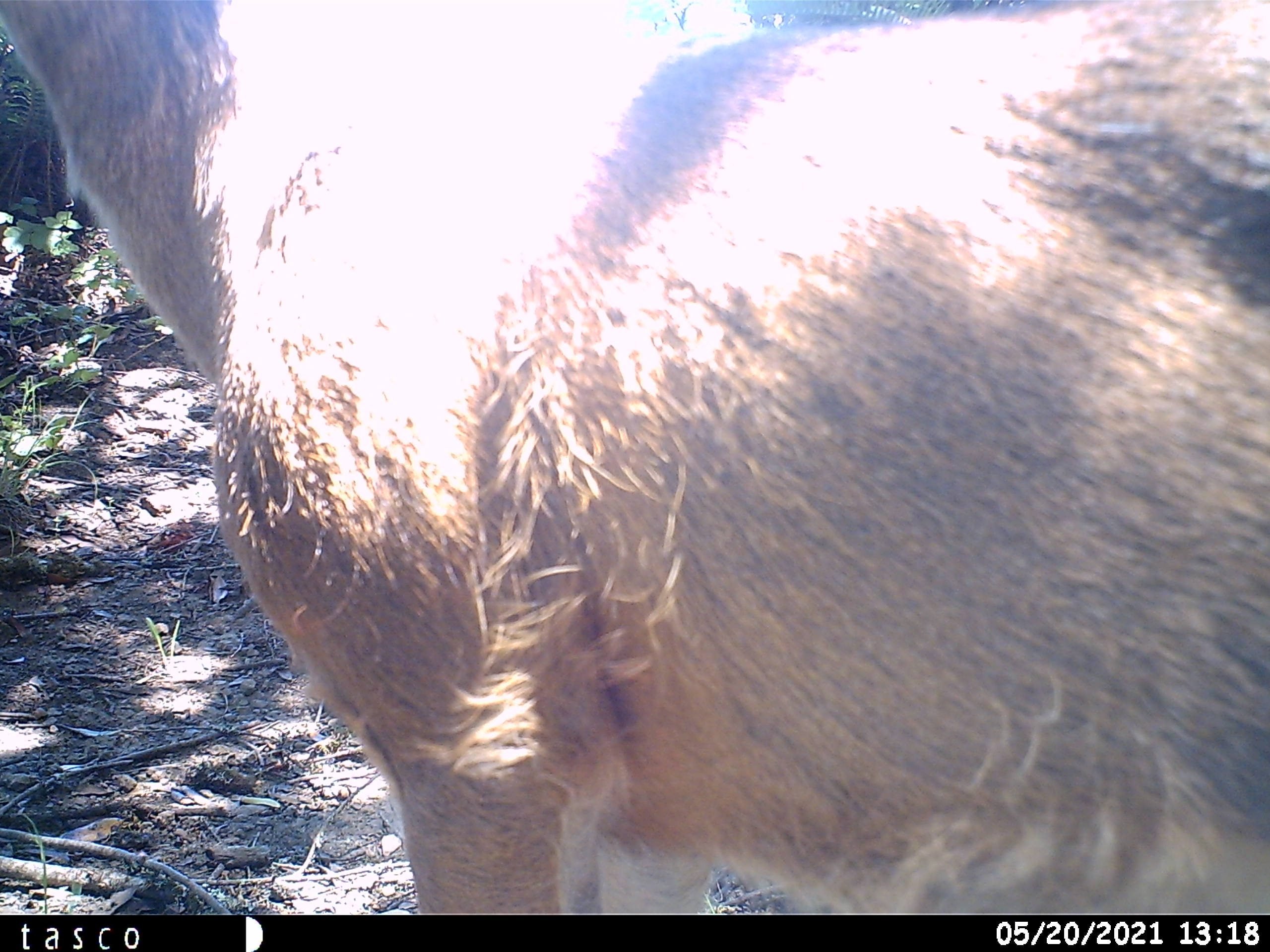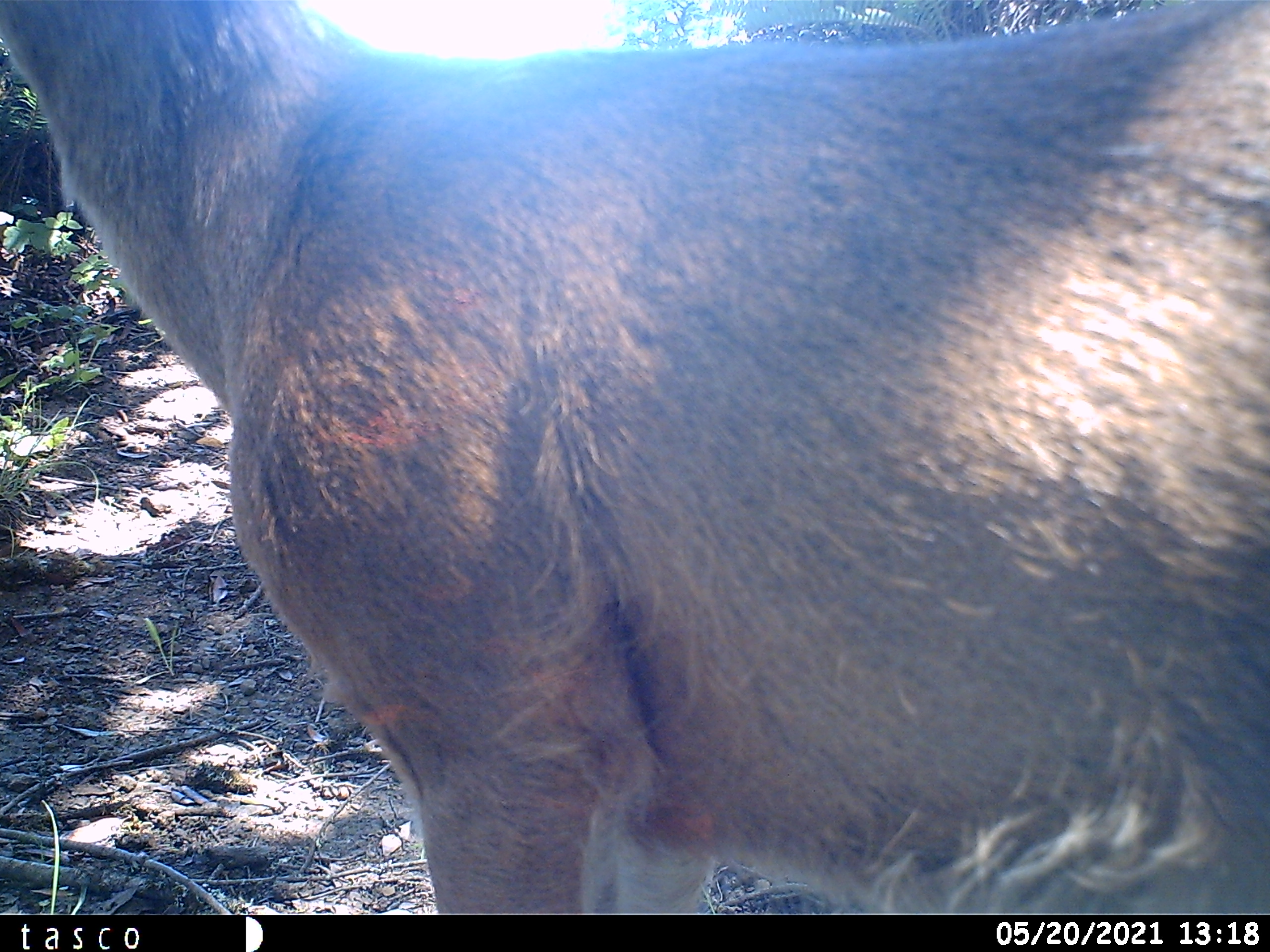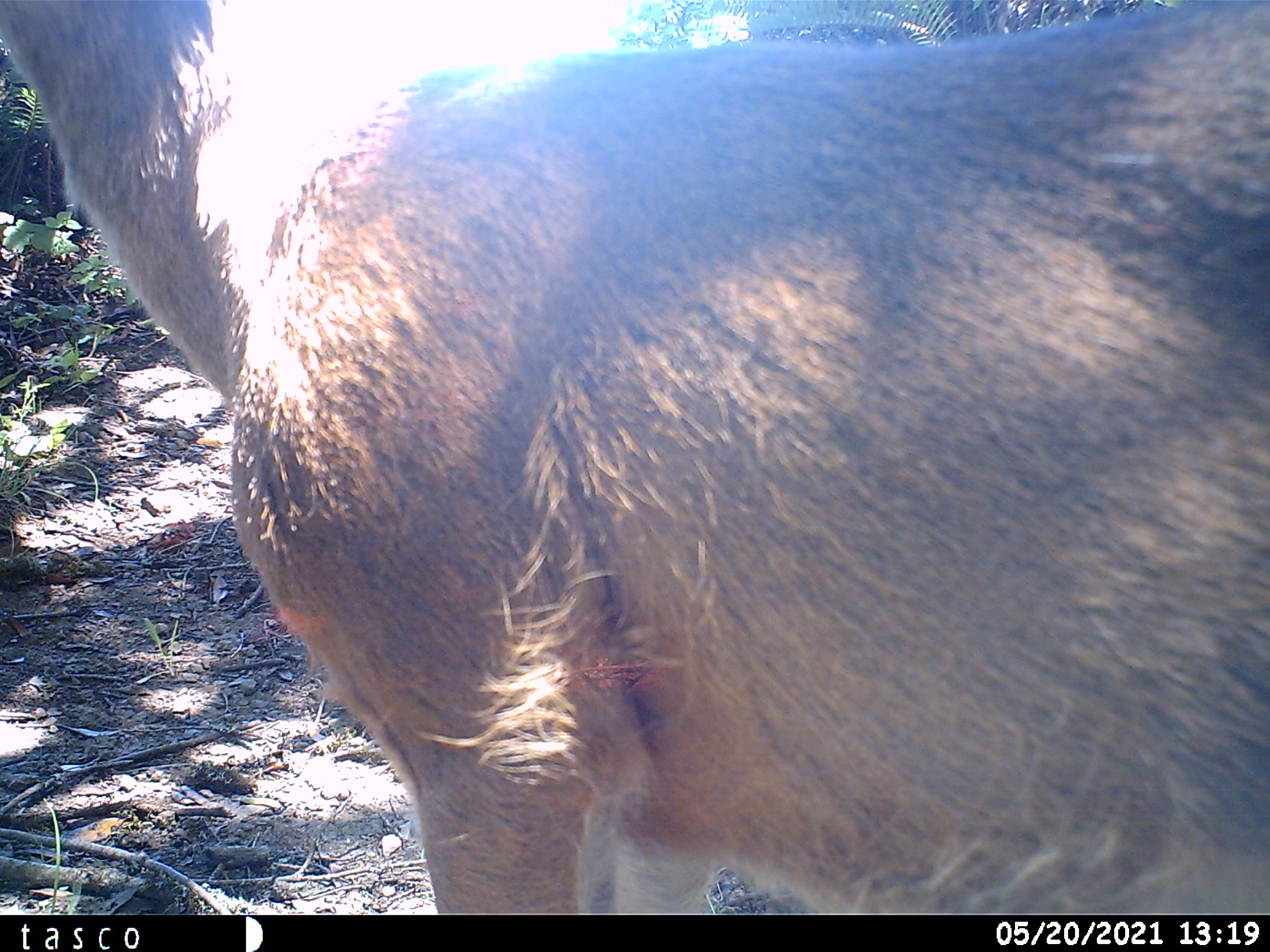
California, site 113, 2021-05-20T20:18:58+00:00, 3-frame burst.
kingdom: Animalia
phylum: Chordata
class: Mammalia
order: Artiodactyla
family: Cervidae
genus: Odocoileus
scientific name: Odocoileus hemionus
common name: mule deer